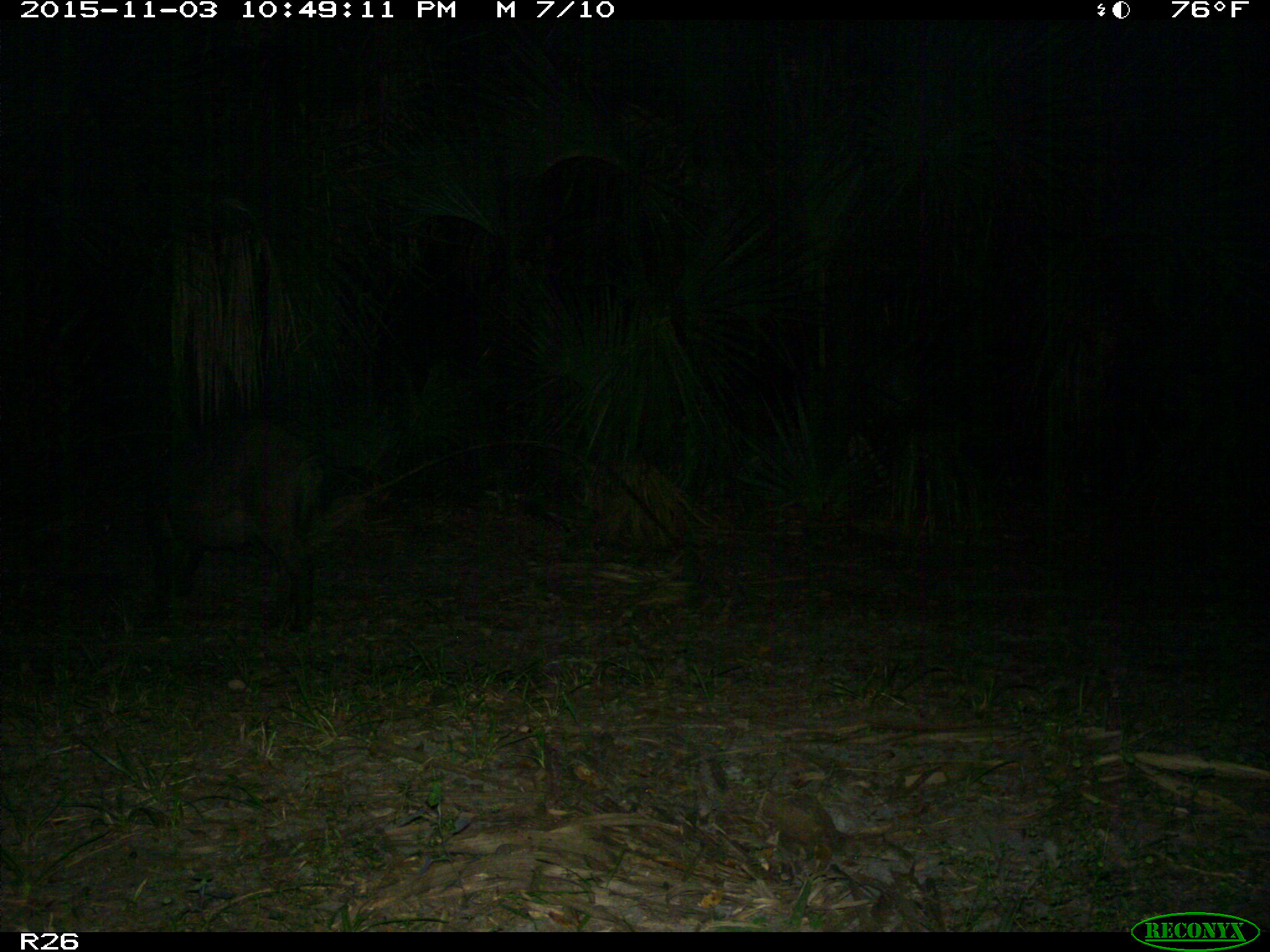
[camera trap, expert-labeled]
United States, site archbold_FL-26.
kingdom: Animalia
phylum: Chordata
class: Mammalia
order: Artiodactyla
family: Suidae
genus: Sus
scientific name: Sus scrofa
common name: wild boar